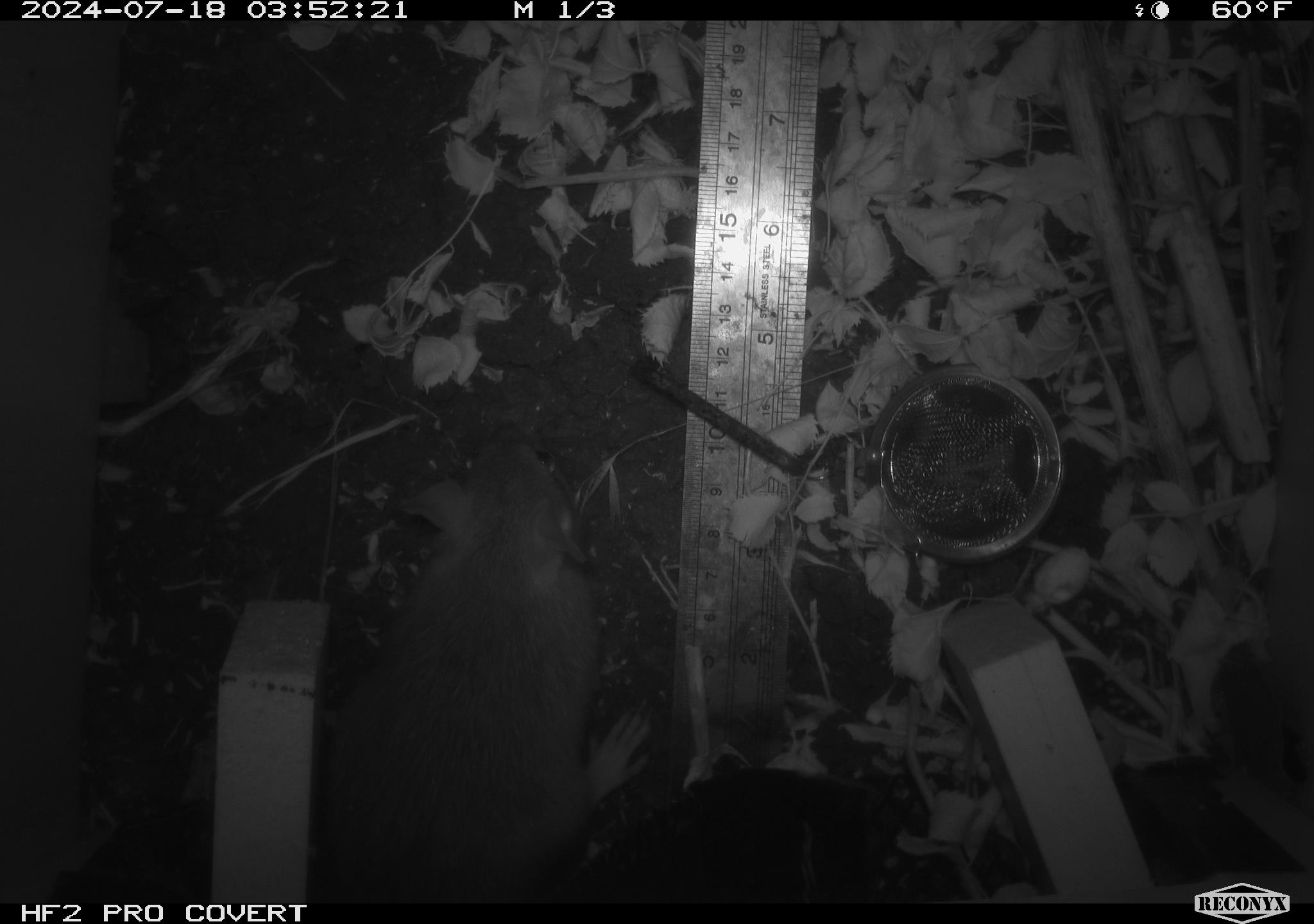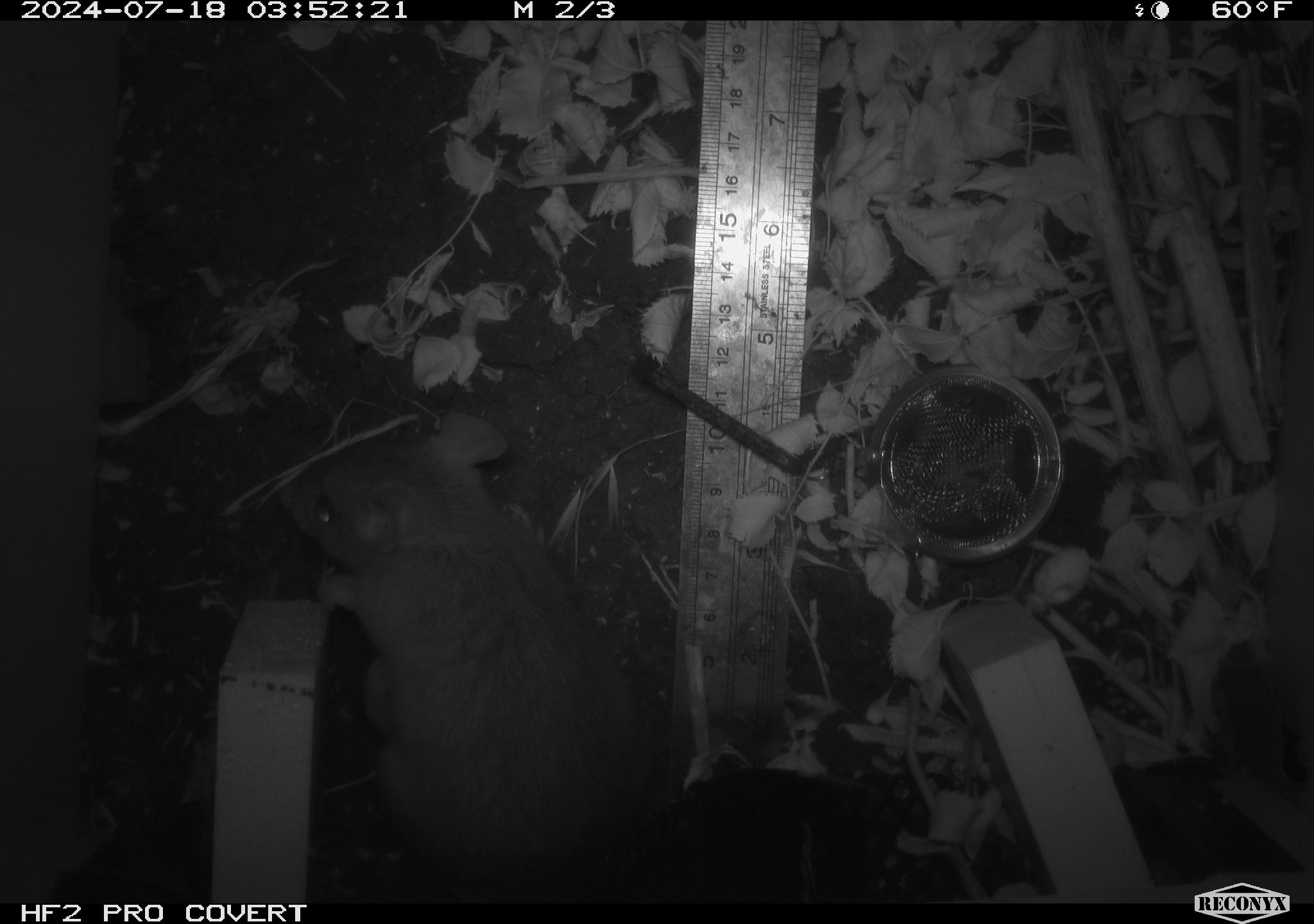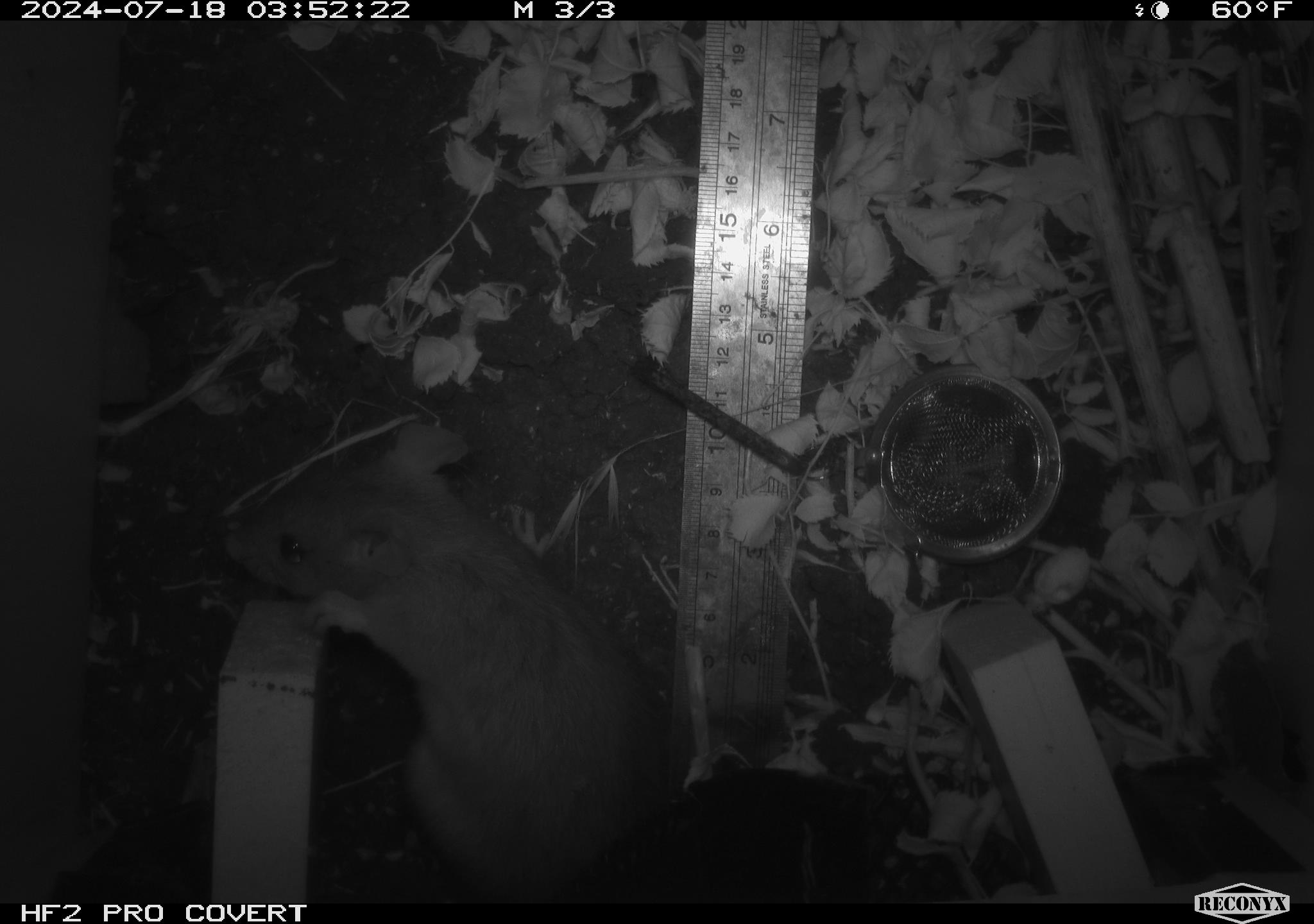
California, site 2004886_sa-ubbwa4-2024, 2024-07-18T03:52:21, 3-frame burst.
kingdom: Animalia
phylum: Chordata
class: Mammalia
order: Rodentia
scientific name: Rodentia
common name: woodrat or rat or mouse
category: woodrat or rat or mouse species